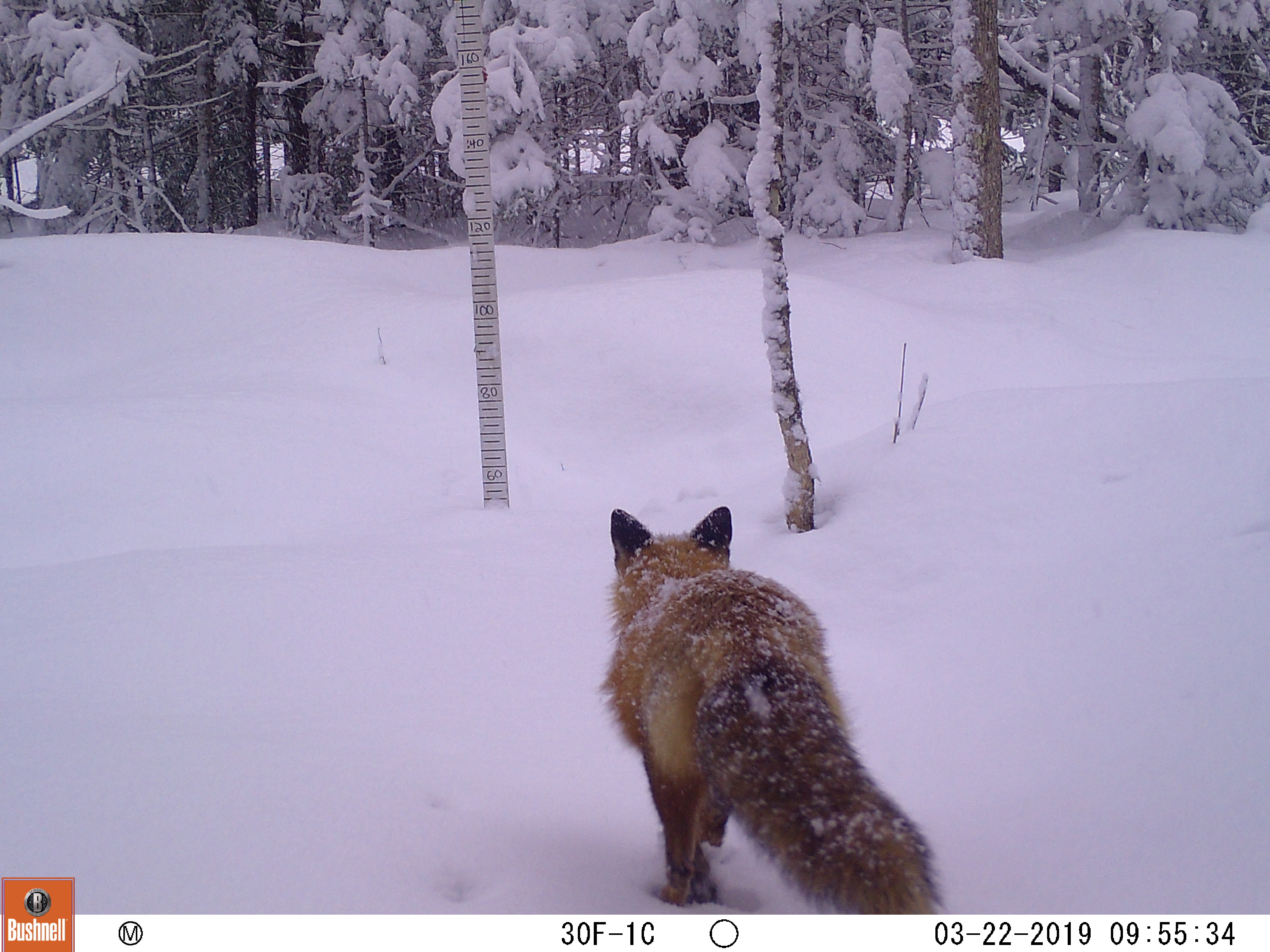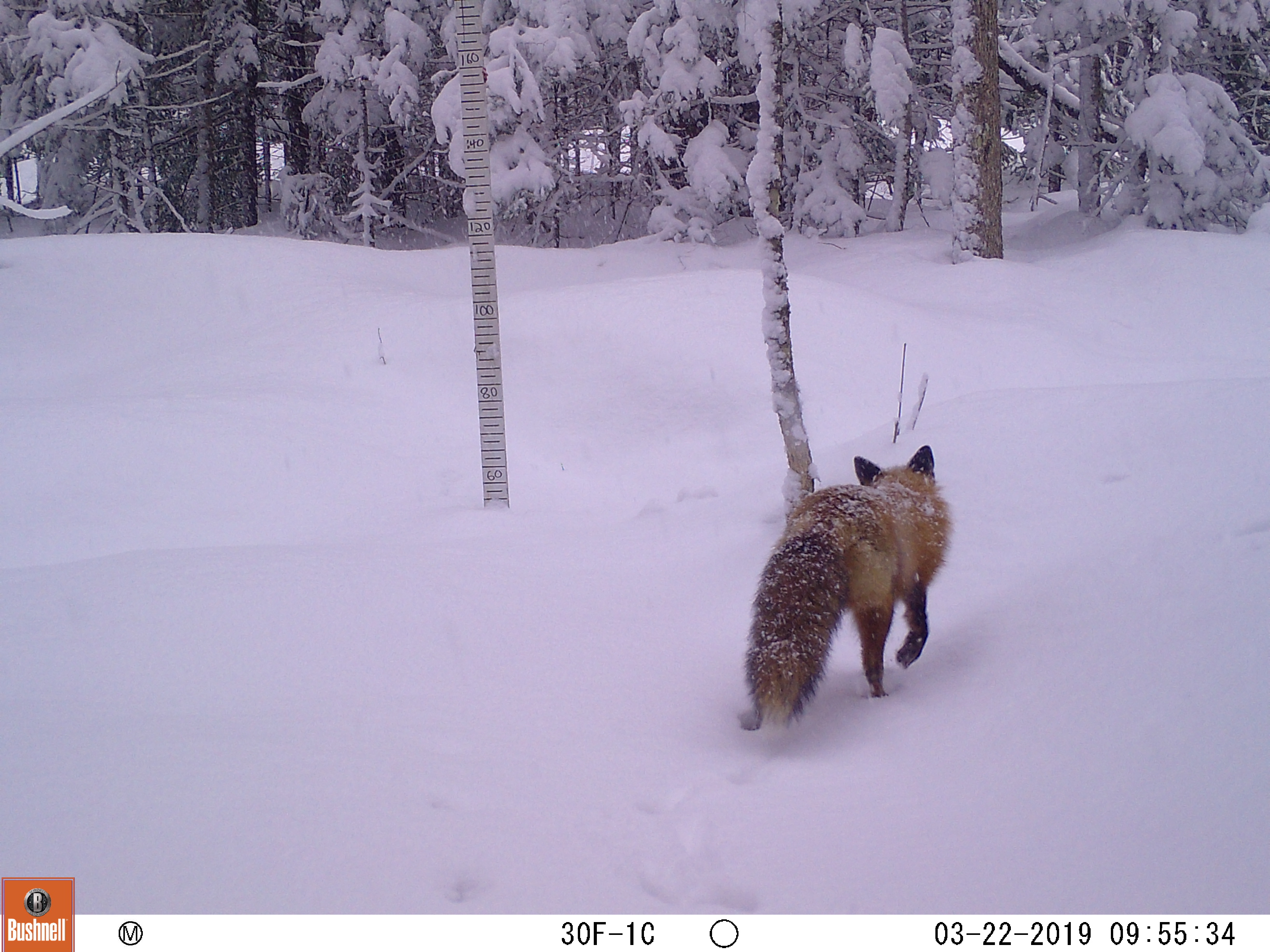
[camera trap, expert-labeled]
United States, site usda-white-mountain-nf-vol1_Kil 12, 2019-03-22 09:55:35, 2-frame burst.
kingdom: Animalia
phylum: Chordata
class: Mammalia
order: Carnivora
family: Canidae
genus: Vulpes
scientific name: Vulpes vulpes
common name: red fox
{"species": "red fox (Vulpes vulpes)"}